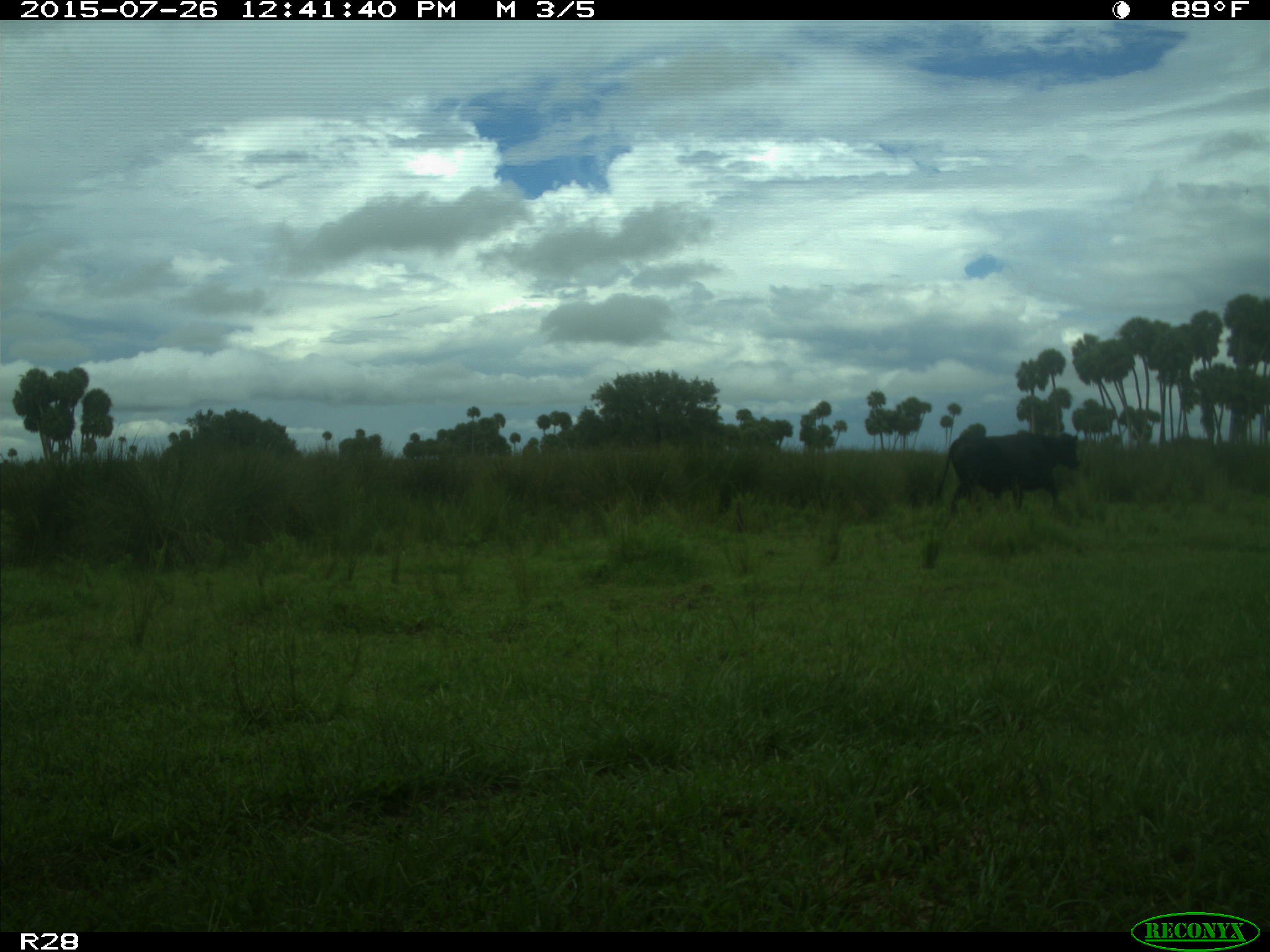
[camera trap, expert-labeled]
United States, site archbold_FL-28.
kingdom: Animalia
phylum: Chordata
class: Mammalia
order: Artiodactyla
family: Bovidae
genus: Bos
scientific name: Bos taurus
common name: domestic cow